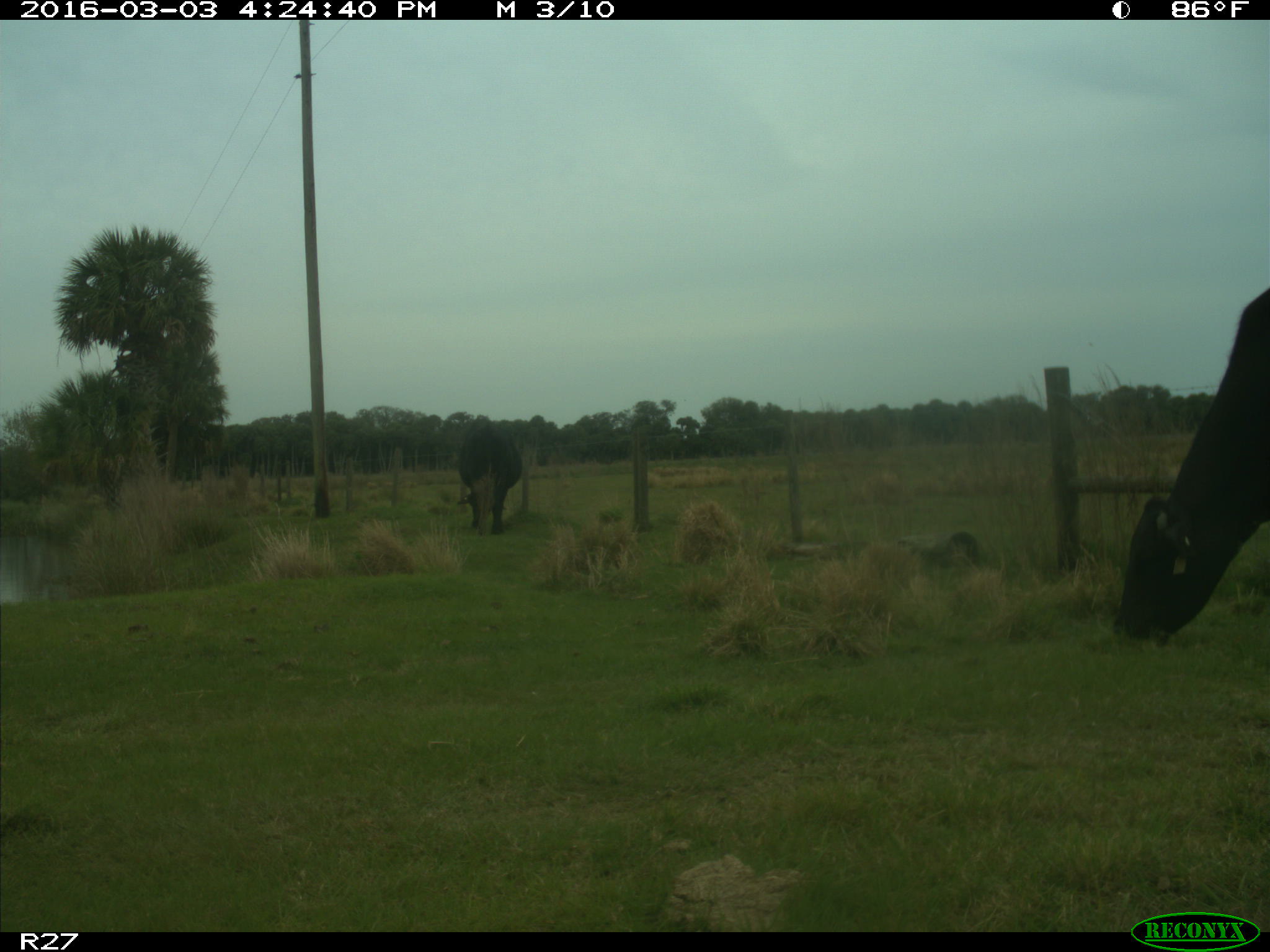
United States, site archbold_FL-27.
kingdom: Animalia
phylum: Chordata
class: Mammalia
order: Artiodactyla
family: Bovidae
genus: Bos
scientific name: Bos taurus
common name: domestic cow